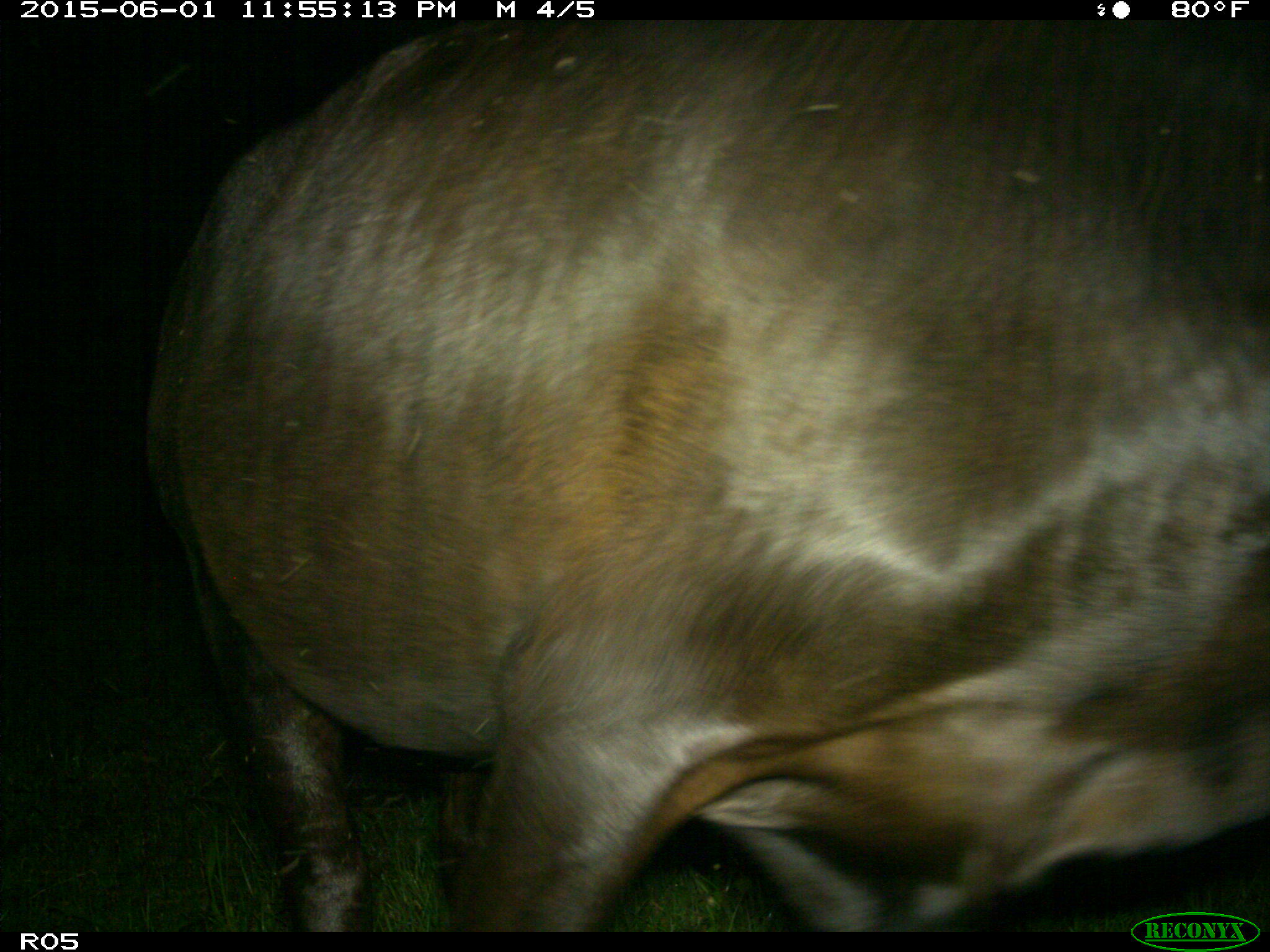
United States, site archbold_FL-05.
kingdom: Animalia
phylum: Chordata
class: Mammalia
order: Artiodactyla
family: Bovidae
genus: Bos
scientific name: Bos taurus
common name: domestic cow